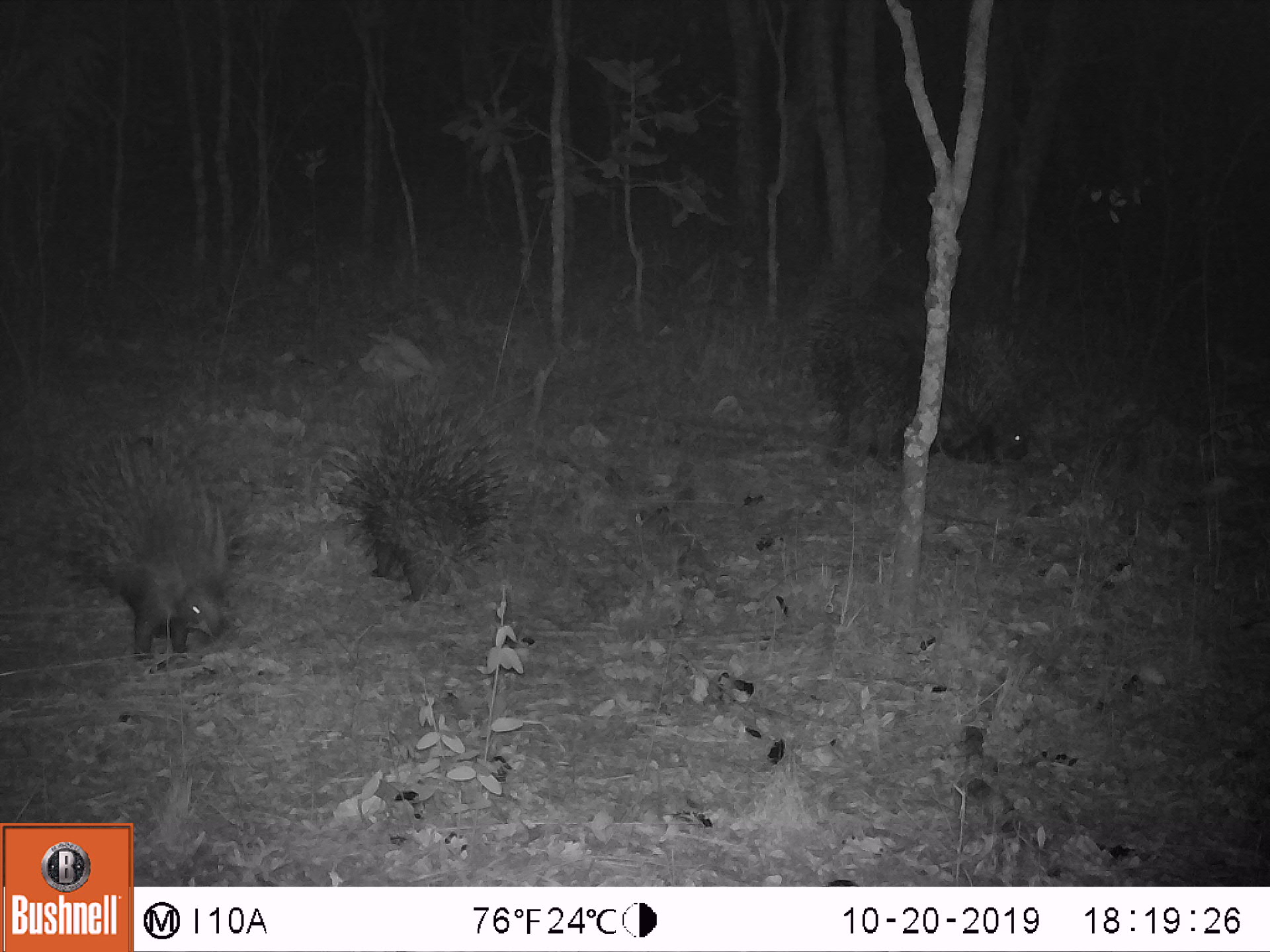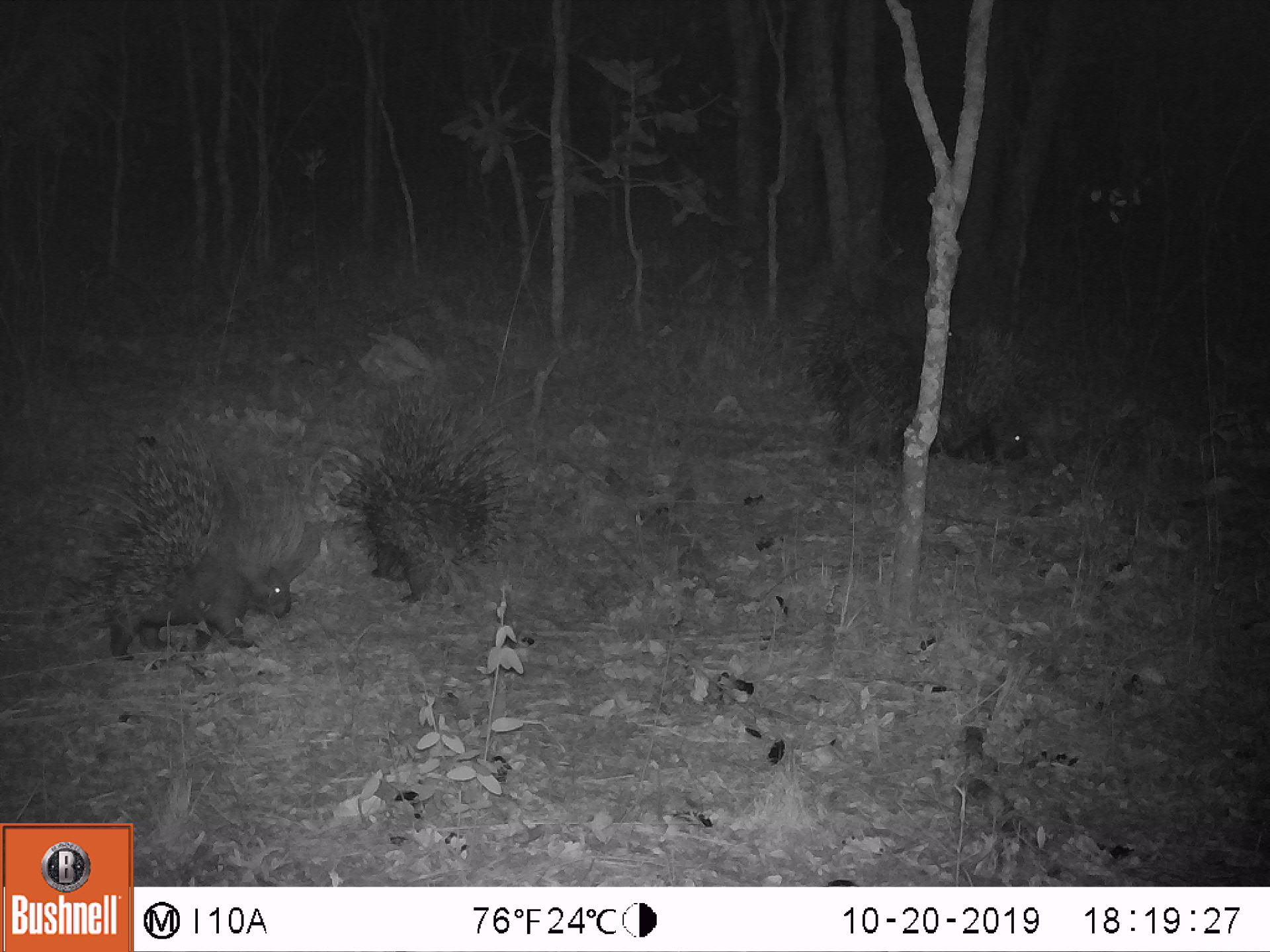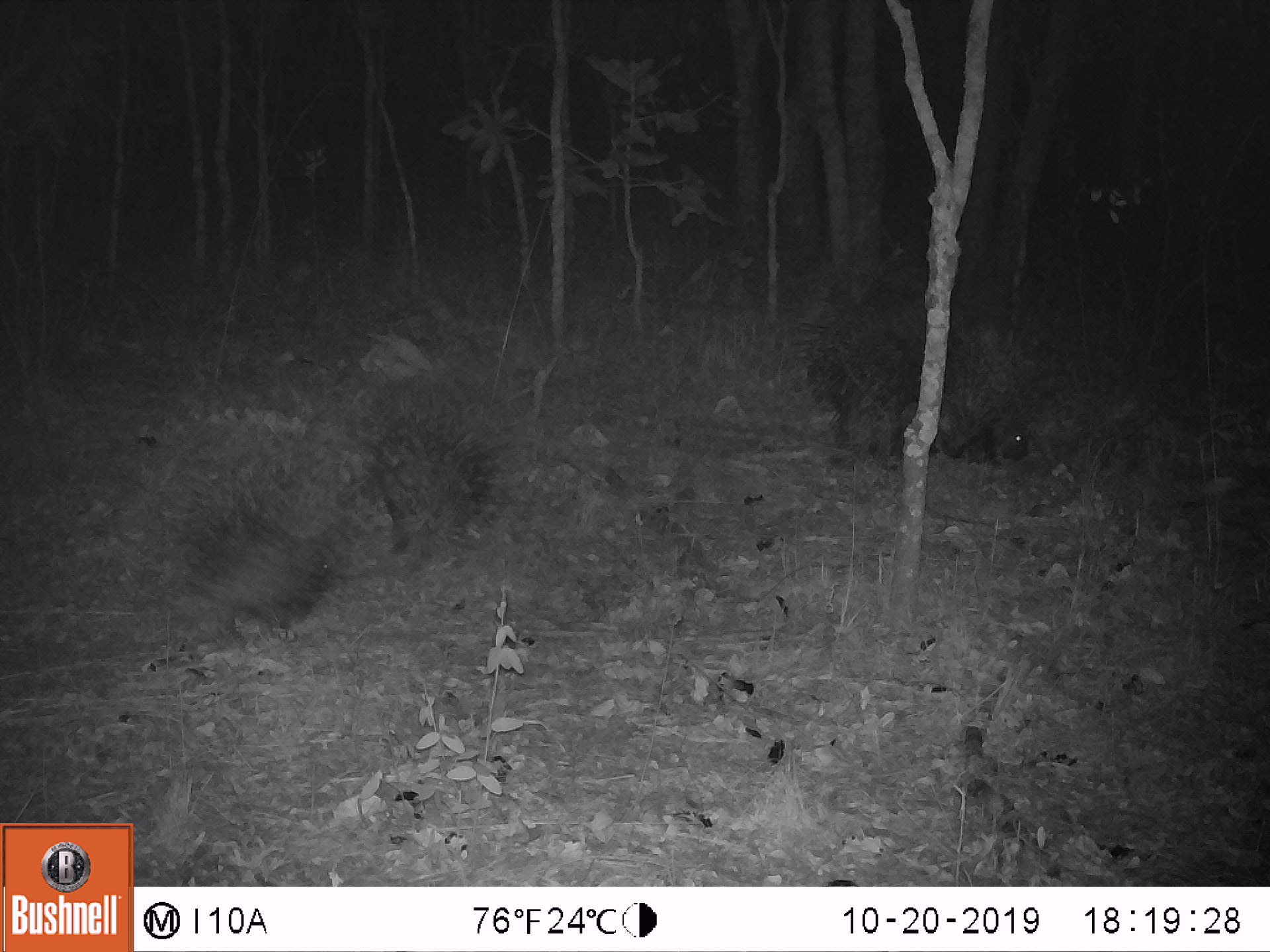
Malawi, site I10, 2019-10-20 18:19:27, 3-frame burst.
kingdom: Animalia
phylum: Chordata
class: Mammalia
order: Rodentia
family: Hystricidae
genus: Hystrix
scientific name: Hystrix africaeaustralis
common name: cape porcupine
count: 3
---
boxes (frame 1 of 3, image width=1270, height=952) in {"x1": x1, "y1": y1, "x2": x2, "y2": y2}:
cape porcupine: {"x1": 27, "y1": 407, "x2": 255, "y2": 663}; {"x1": 798, "y1": 253, "x2": 1040, "y2": 469}; {"x1": 318, "y1": 375, "x2": 529, "y2": 604}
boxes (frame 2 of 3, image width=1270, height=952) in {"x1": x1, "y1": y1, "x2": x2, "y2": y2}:
cape porcupine: {"x1": 48, "y1": 403, "x2": 331, "y2": 658}; {"x1": 785, "y1": 259, "x2": 1042, "y2": 472}; {"x1": 310, "y1": 377, "x2": 532, "y2": 616}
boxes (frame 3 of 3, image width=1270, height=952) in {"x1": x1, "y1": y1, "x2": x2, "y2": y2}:
cape porcupine: {"x1": 139, "y1": 413, "x2": 374, "y2": 655}; {"x1": 787, "y1": 272, "x2": 1050, "y2": 477}; {"x1": 348, "y1": 363, "x2": 526, "y2": 567}